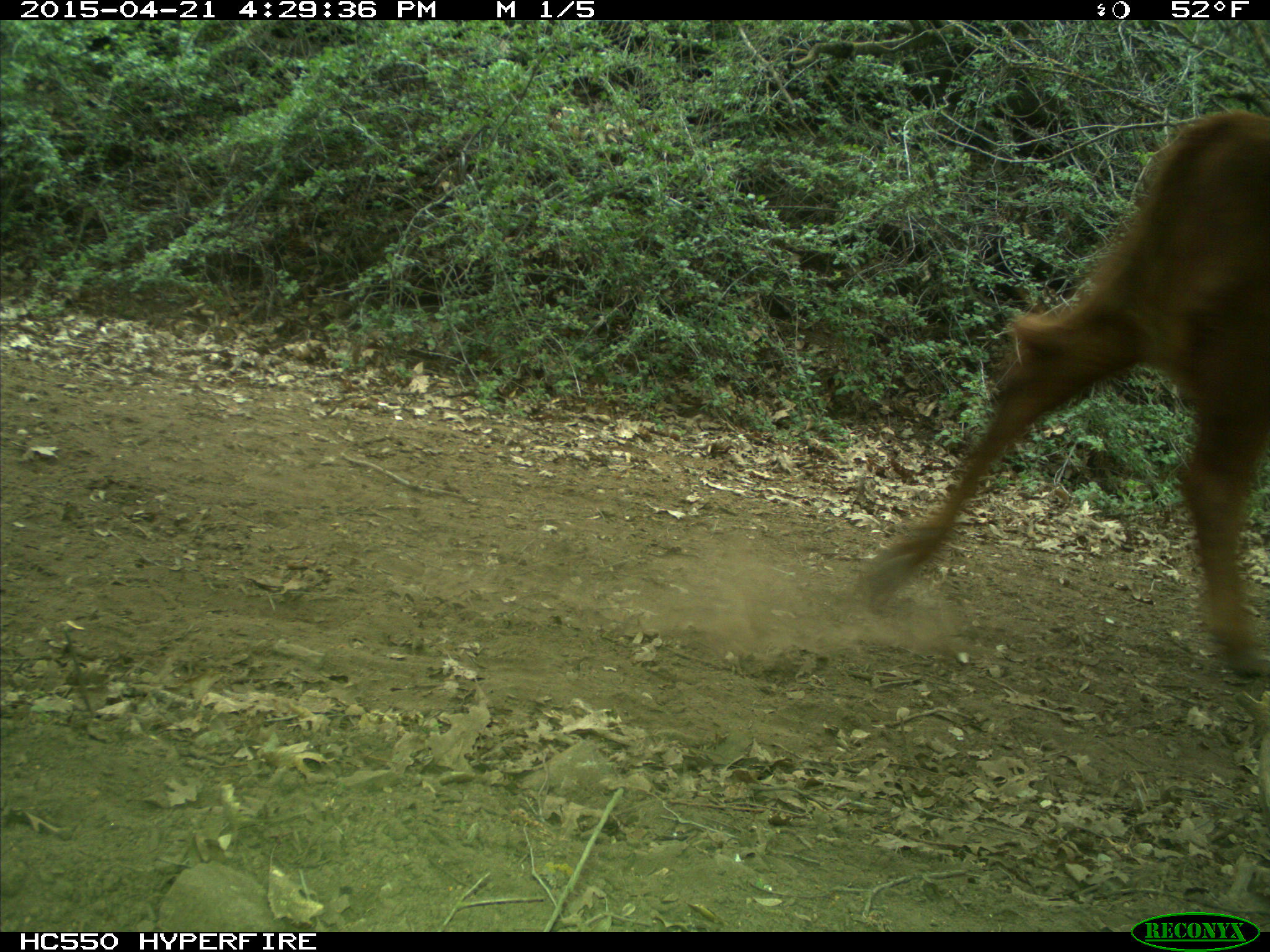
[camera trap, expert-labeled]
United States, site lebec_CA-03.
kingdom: Animalia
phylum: Chordata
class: Mammalia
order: Artiodactyla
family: Bovidae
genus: Bos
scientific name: Bos taurus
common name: domestic cow